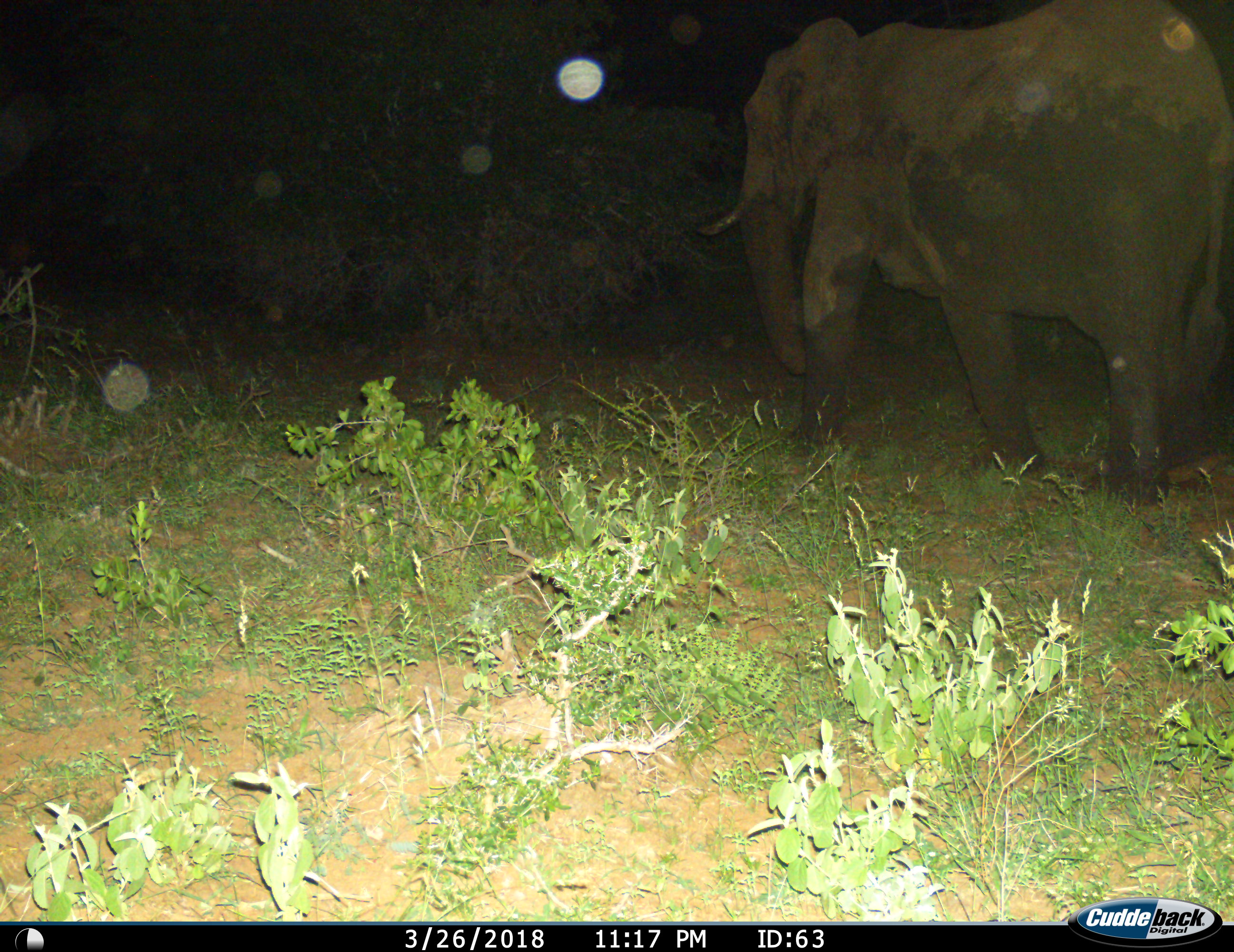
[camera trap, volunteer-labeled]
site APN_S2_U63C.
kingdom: Animalia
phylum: Chordata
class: Mammalia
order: Proboscidea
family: Elephantidae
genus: Loxodonta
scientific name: Loxodonta africana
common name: african bush elephant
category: elephant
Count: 1.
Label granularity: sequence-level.